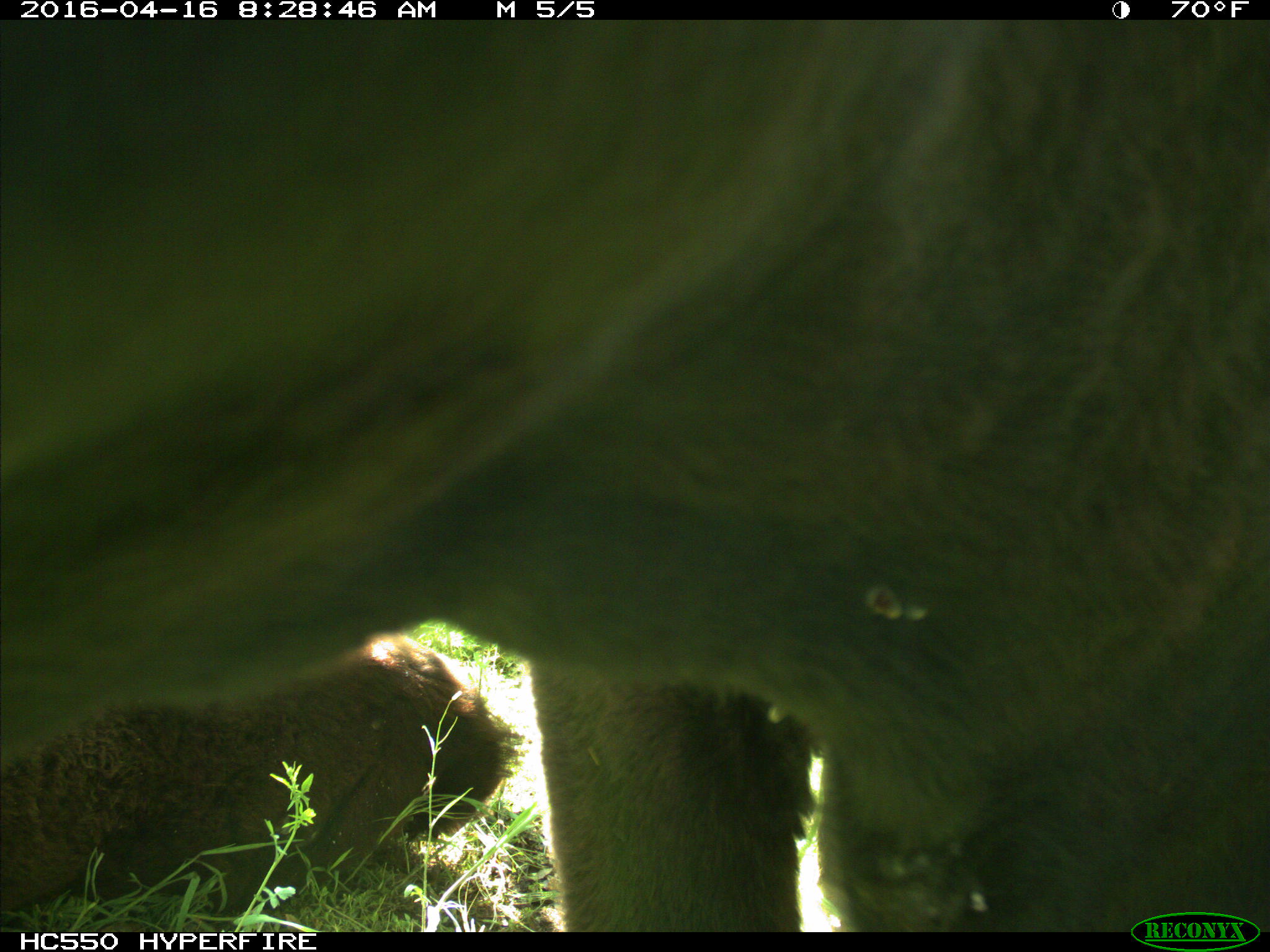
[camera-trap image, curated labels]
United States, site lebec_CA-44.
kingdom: Animalia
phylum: Chordata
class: Mammalia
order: Artiodactyla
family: Bovidae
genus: Bos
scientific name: Bos taurus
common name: domestic cow